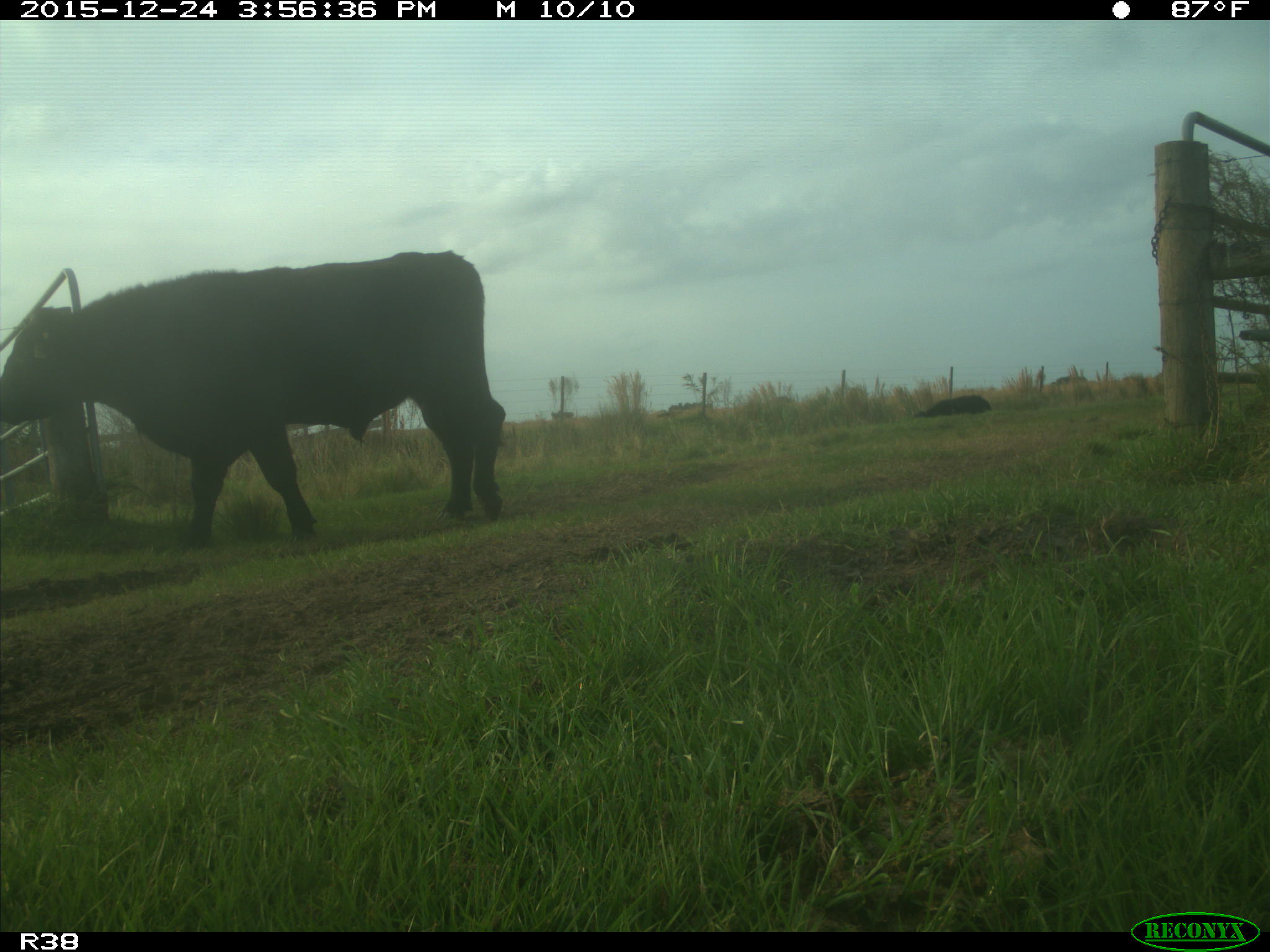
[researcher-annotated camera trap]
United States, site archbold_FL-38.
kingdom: Animalia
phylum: Chordata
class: Mammalia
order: Artiodactyla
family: Bovidae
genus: Bos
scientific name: Bos taurus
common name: domestic cow